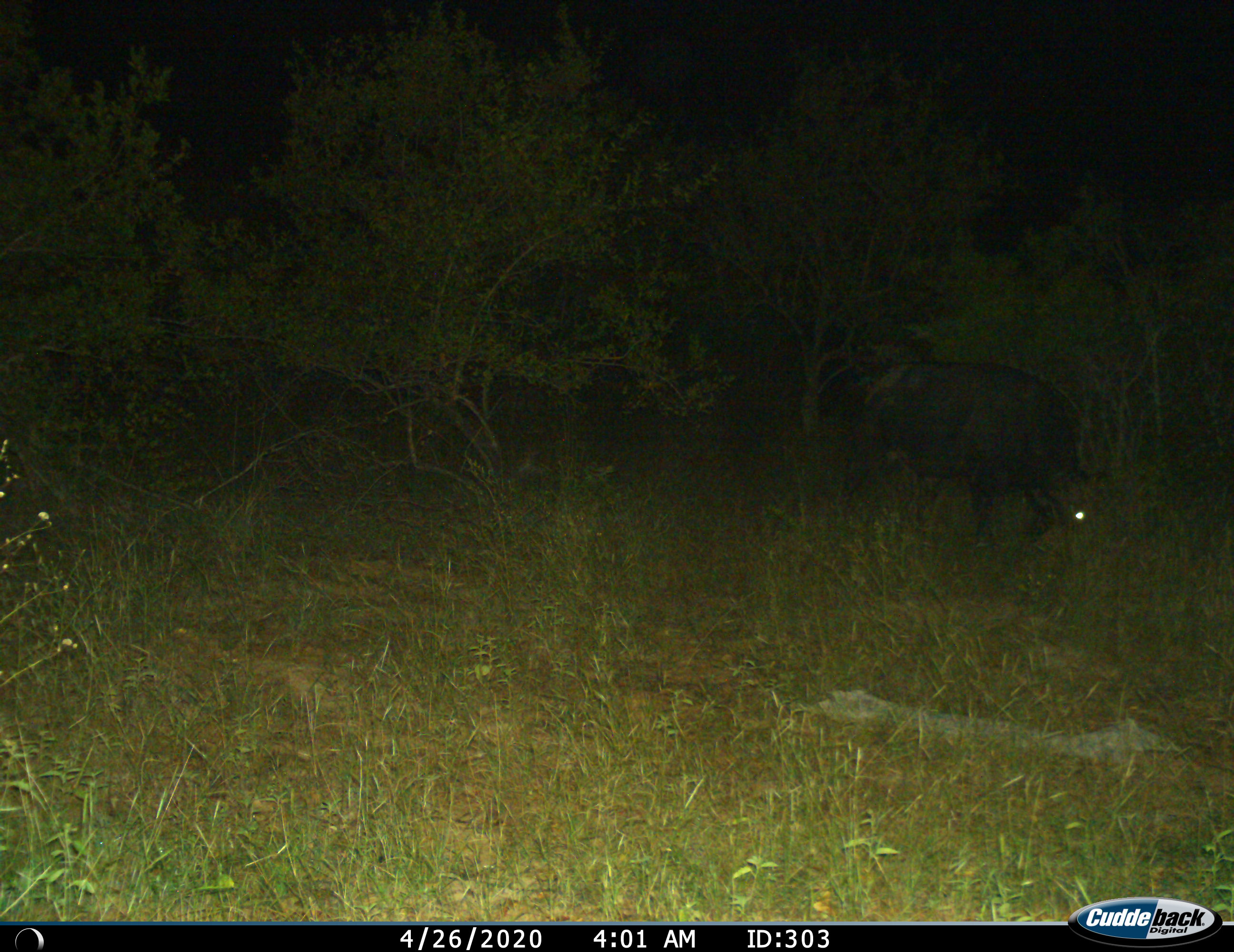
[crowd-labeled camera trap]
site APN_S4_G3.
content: unidentified animal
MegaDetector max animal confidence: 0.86